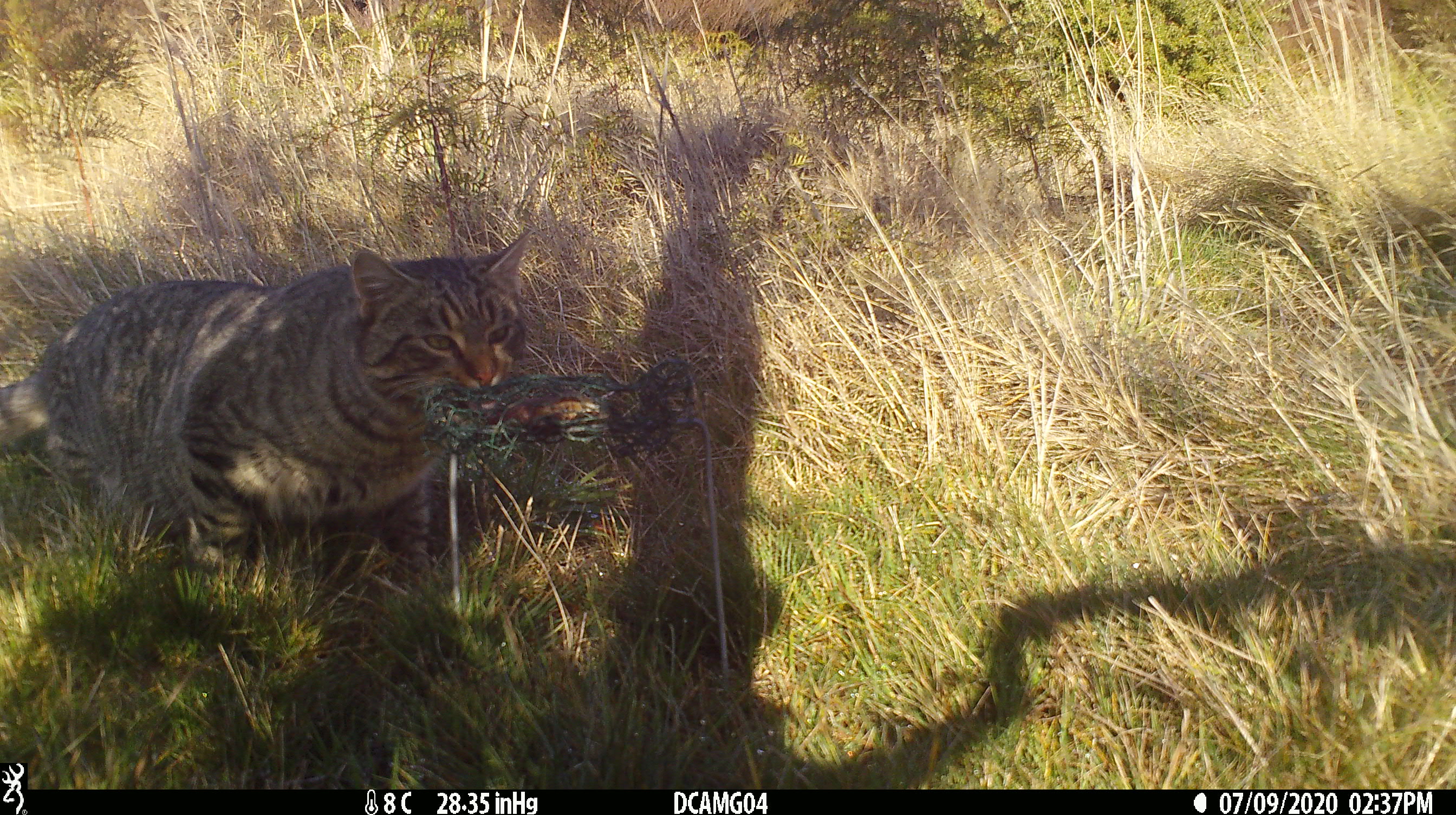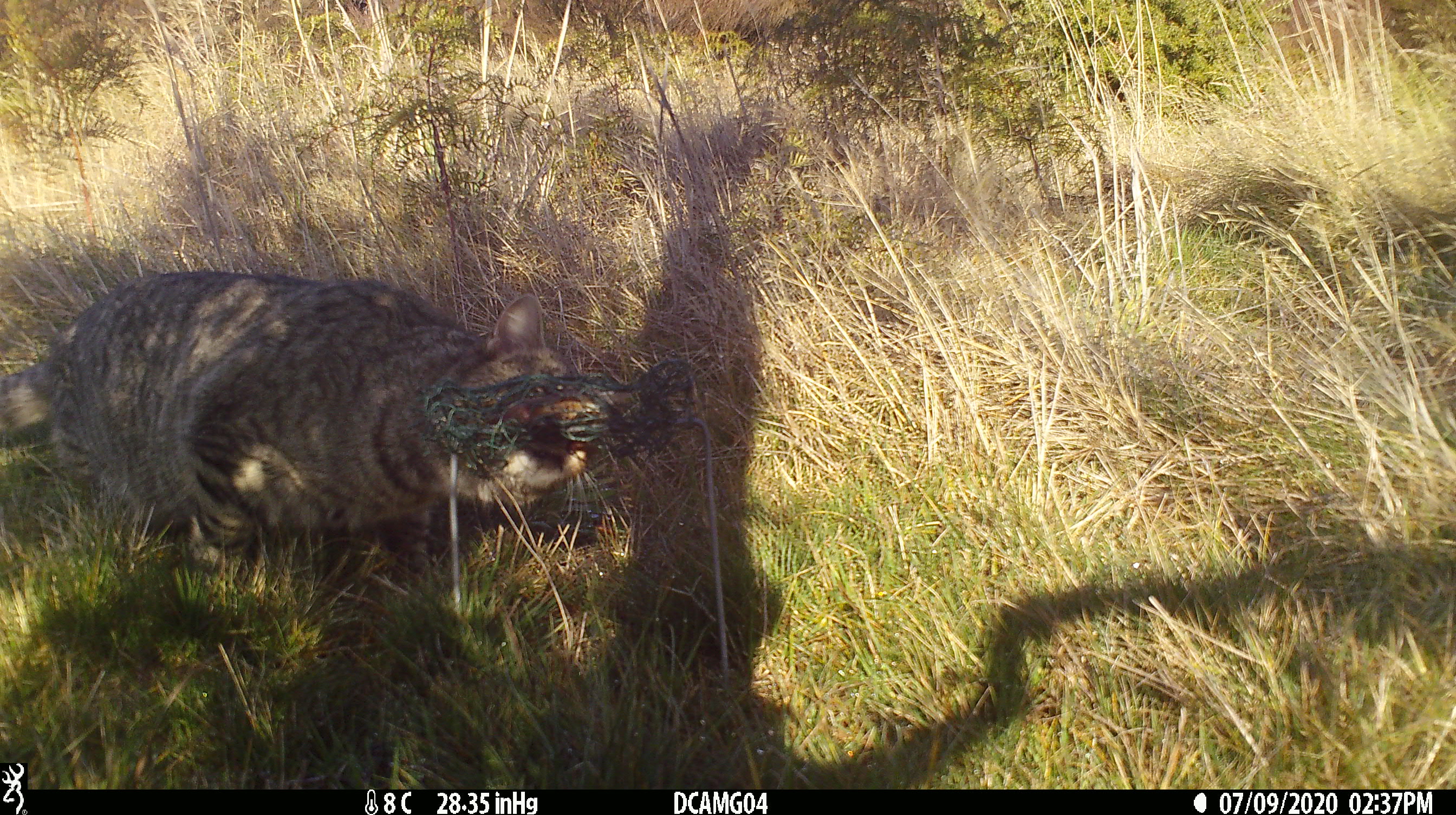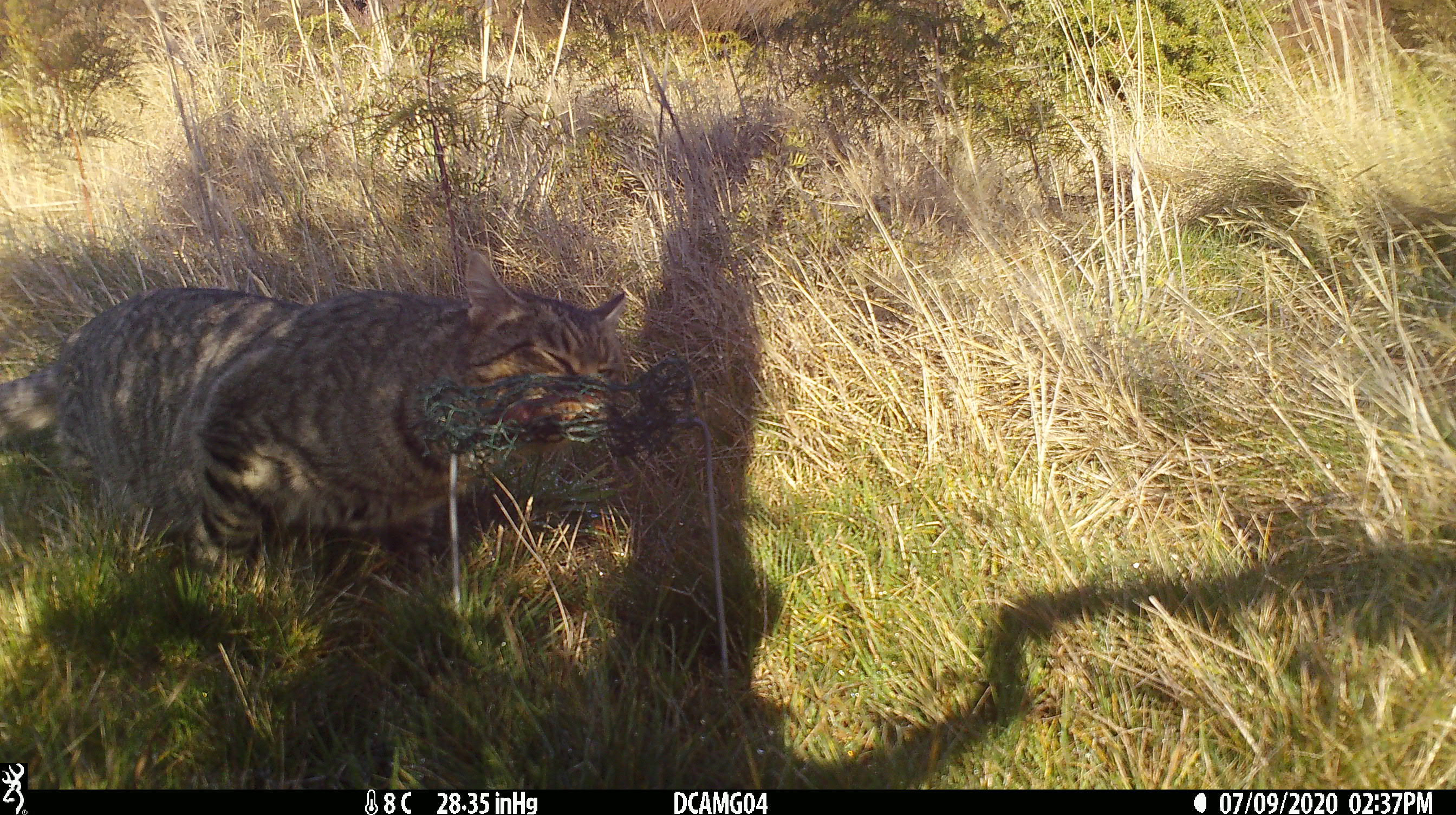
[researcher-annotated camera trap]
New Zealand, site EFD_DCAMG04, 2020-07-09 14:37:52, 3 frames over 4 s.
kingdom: Animalia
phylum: Chordata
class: Mammalia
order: Carnivora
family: Felidae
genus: Felis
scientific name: Felis catus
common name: domestic cat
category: cat